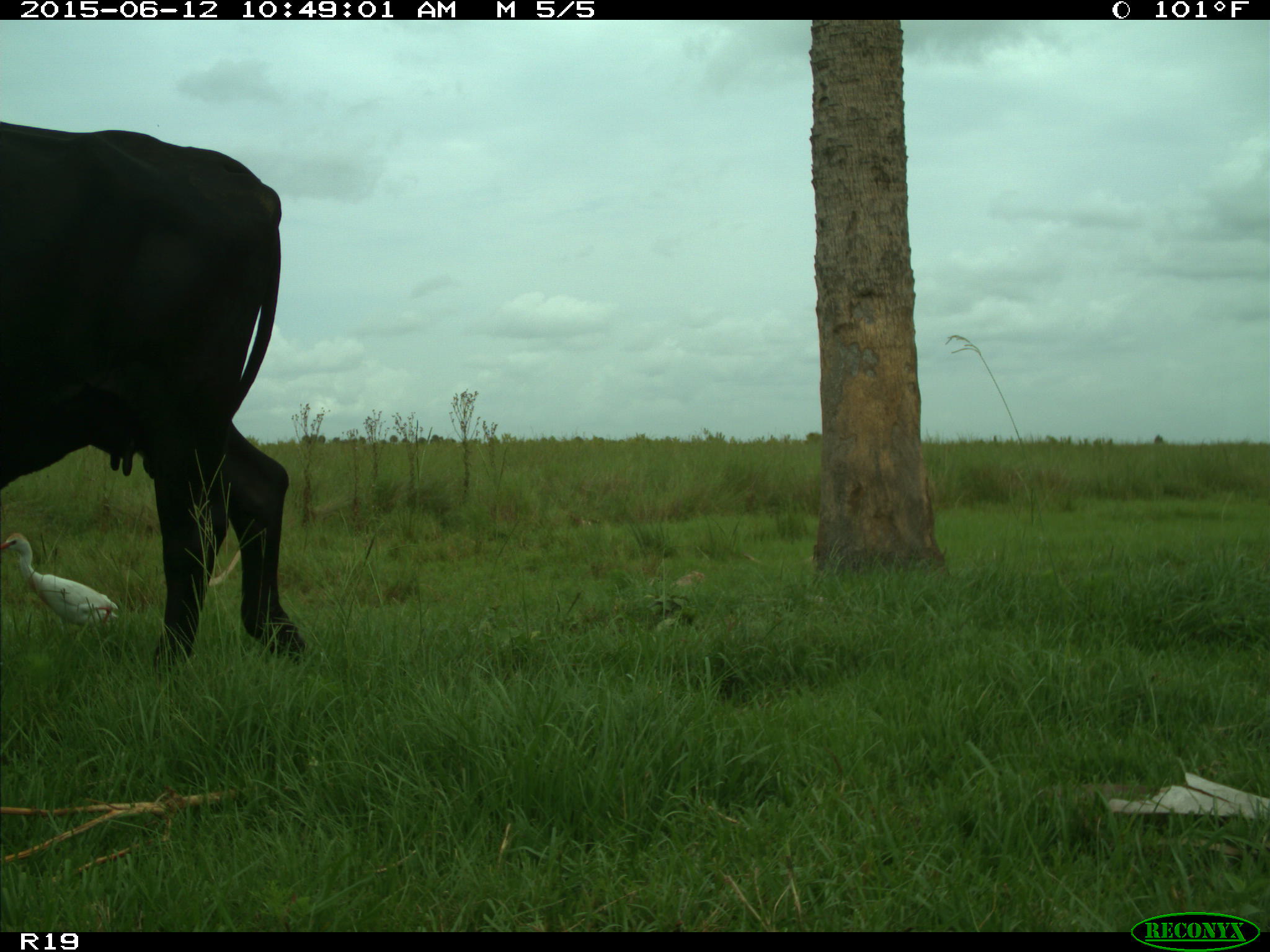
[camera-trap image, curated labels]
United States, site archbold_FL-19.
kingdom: Animalia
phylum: Chordata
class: Mammalia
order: Artiodactyla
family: Bovidae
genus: Bos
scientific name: Bos taurus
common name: domestic cow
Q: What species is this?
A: Bos taurus (domestic cow).